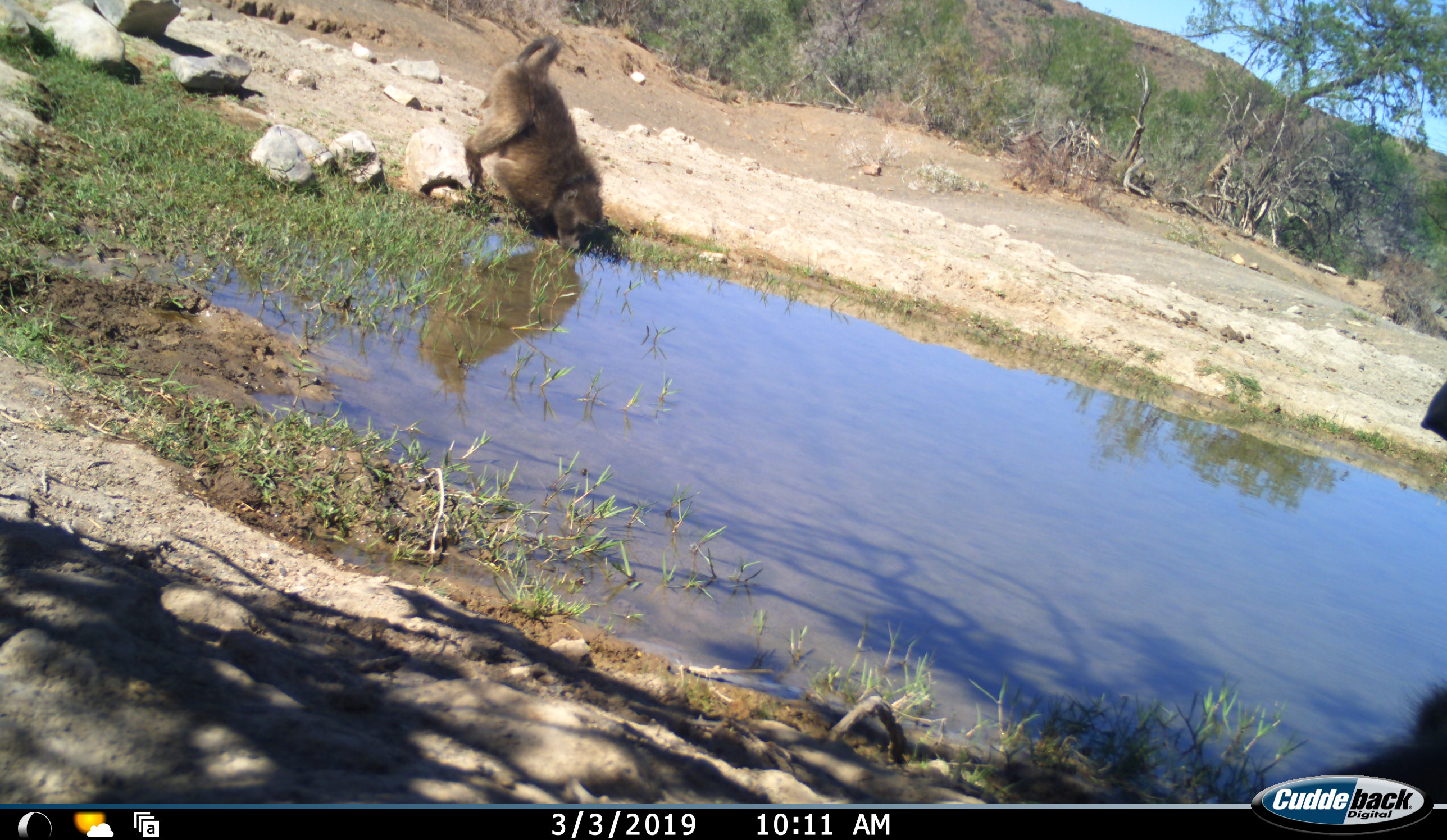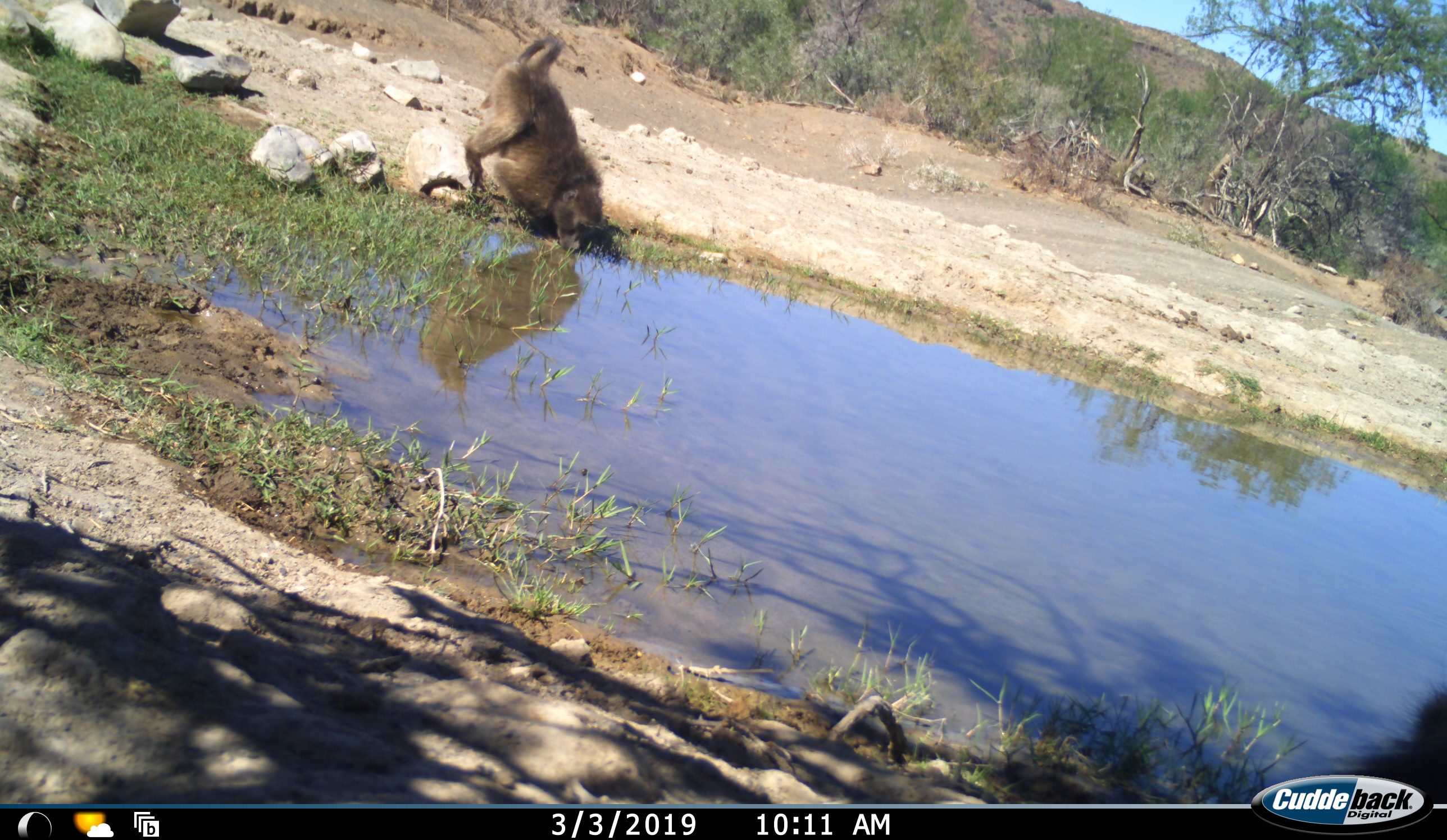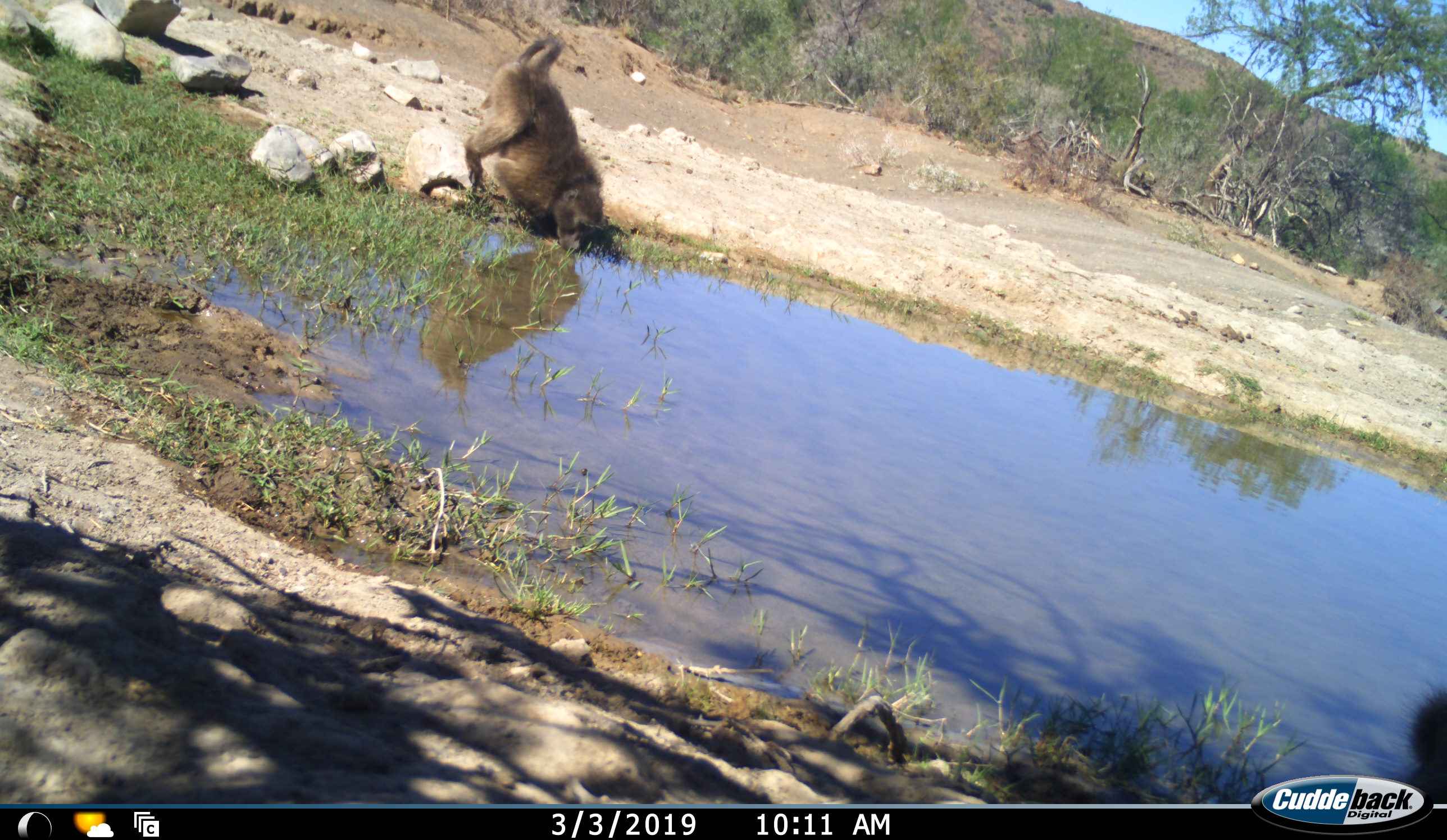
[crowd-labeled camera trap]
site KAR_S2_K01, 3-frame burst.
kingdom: Animalia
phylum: Chordata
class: Mammalia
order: Primates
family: Cercopithecidae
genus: Papio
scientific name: Papio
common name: baboon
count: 2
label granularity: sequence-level